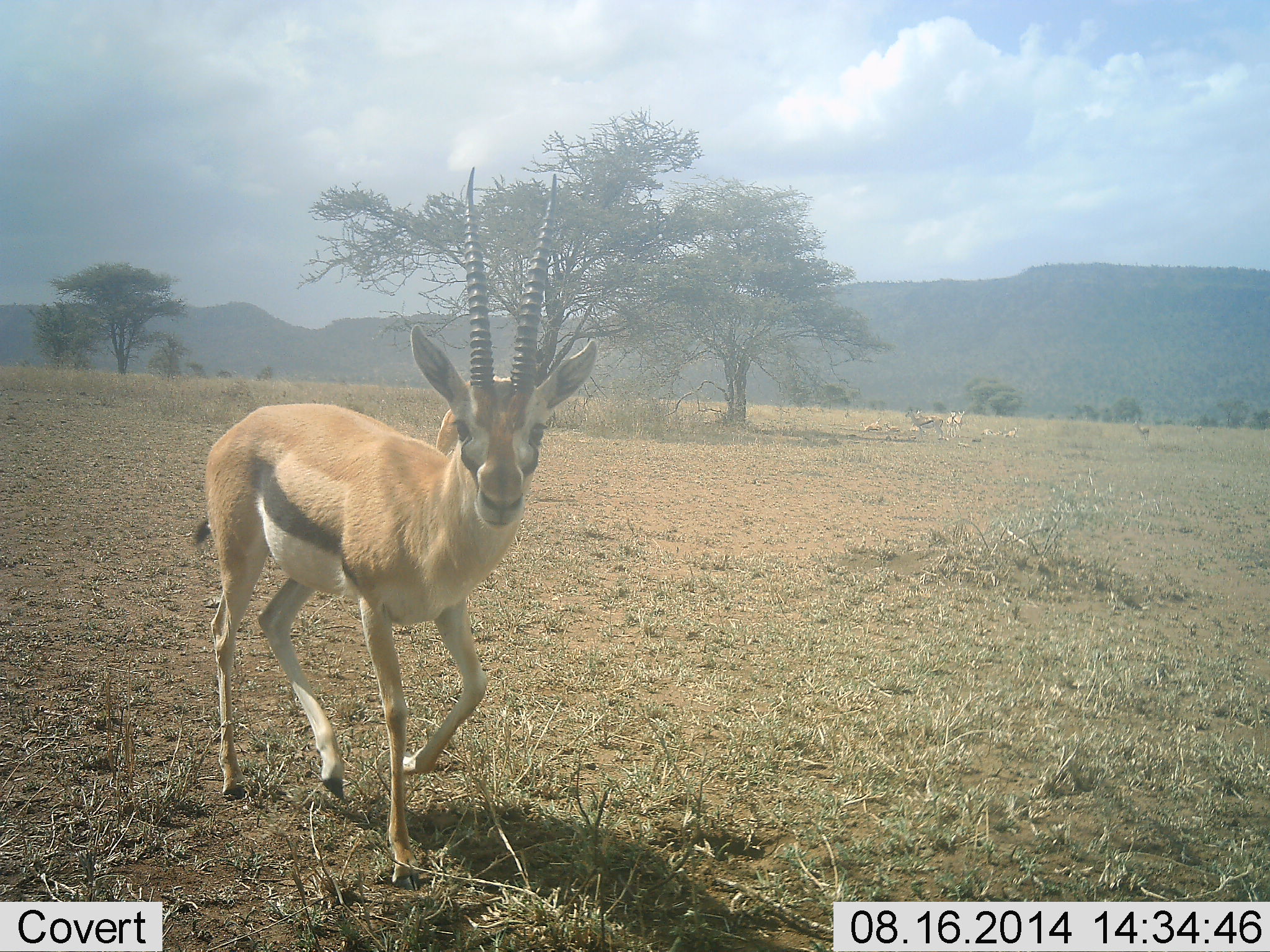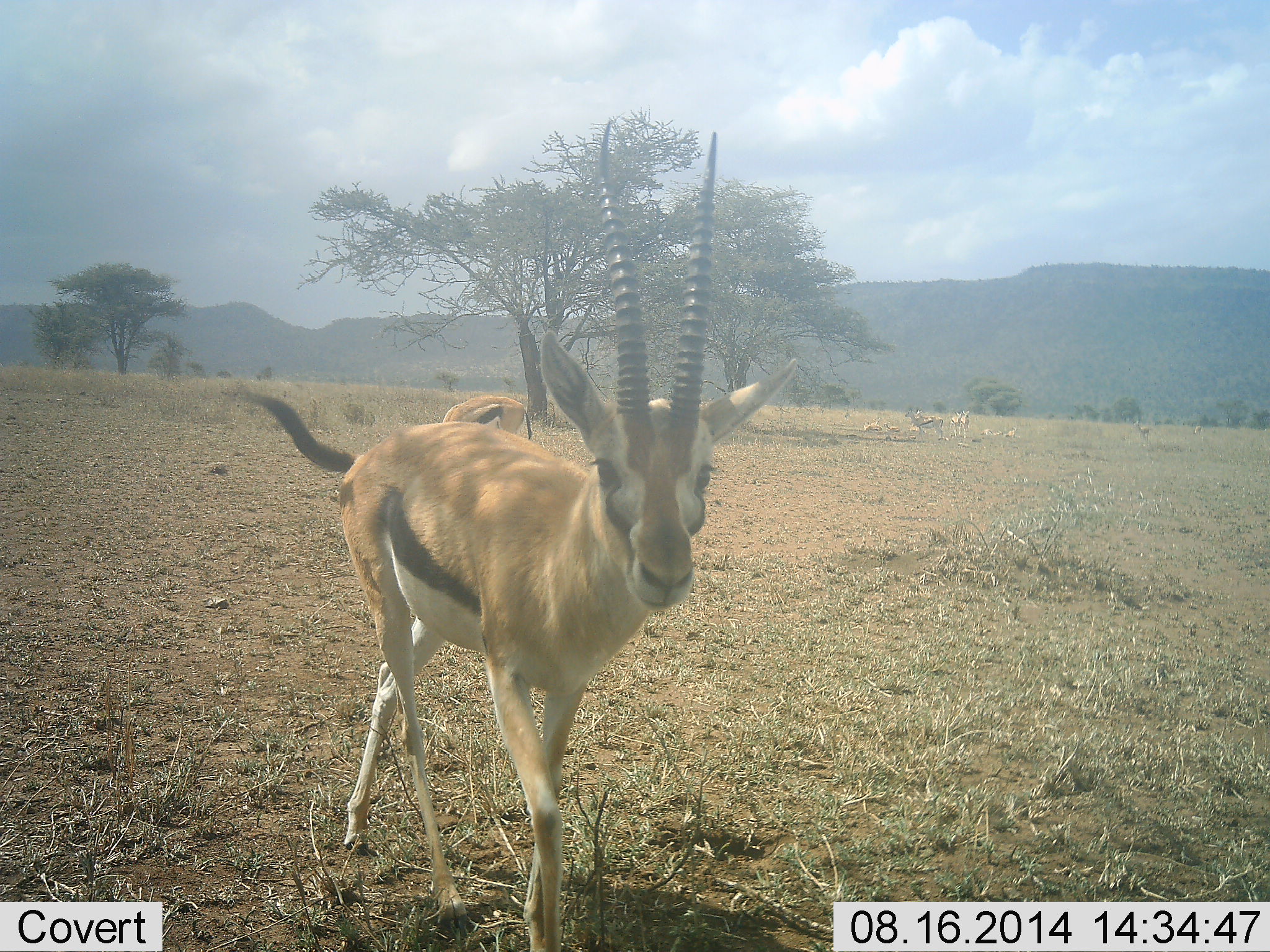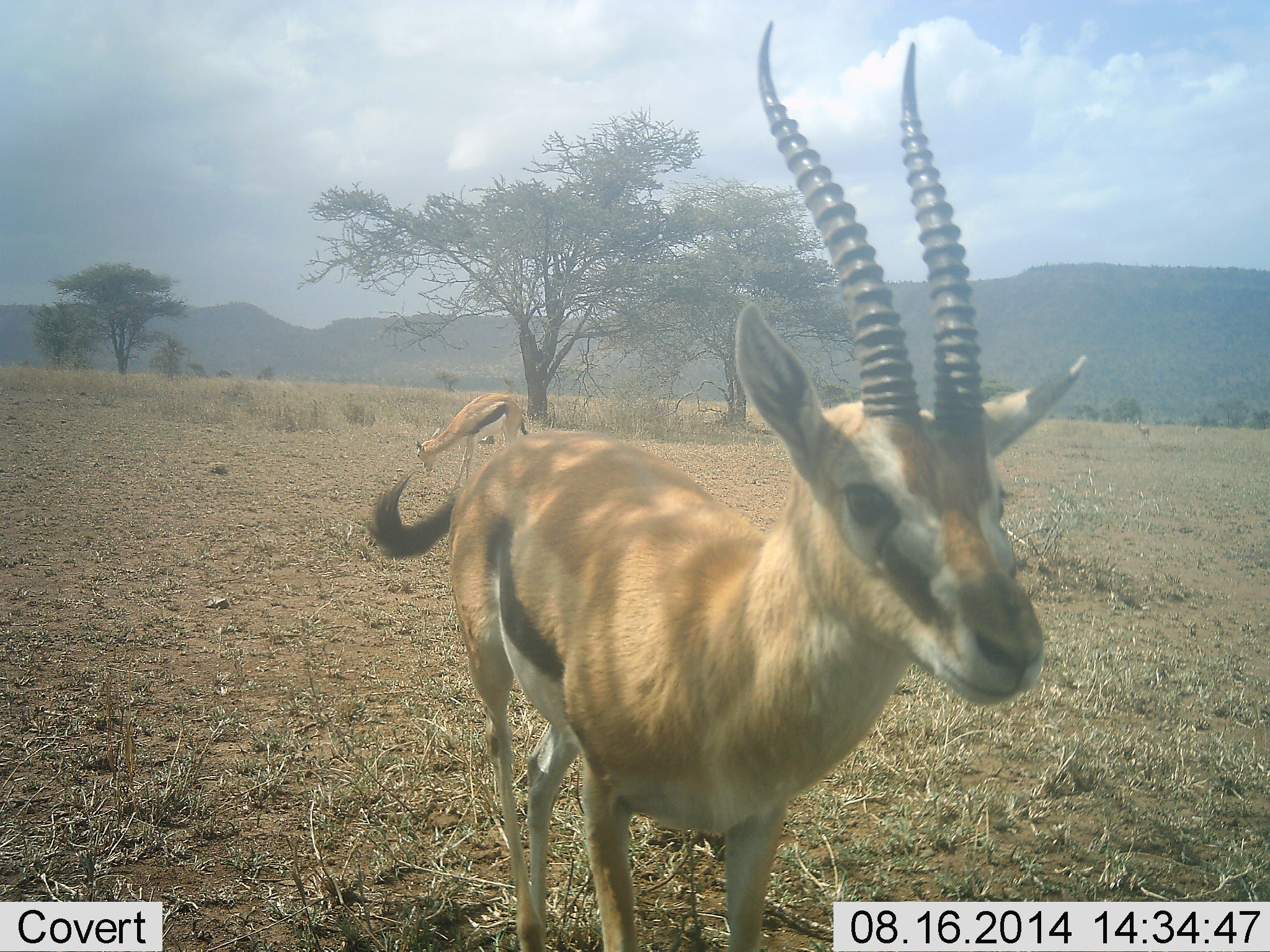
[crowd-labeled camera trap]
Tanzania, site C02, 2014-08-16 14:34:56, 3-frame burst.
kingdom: Animalia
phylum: Chordata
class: Mammalia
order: Artiodactyla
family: Bovidae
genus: Eudorcas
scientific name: Eudorcas thomsonii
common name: thomson's gazelle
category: gazellethomsons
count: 2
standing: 30%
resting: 30%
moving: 100%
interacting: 0%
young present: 0%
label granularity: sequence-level